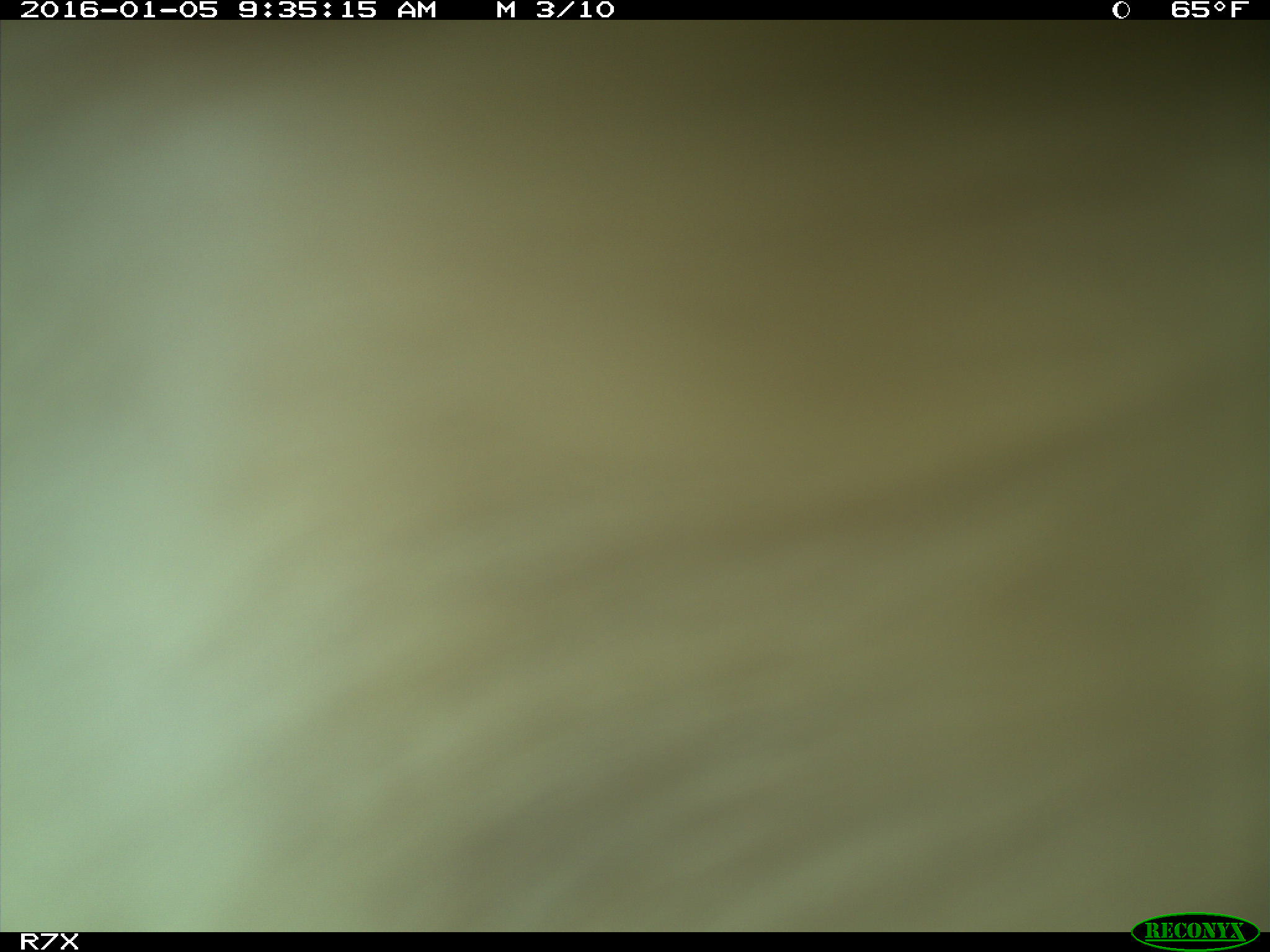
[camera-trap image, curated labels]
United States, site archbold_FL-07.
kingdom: Animalia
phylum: Chordata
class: Mammalia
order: Artiodactyla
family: Bovidae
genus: Bos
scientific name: Bos taurus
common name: domestic cow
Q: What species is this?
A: Bos taurus (domestic cow).